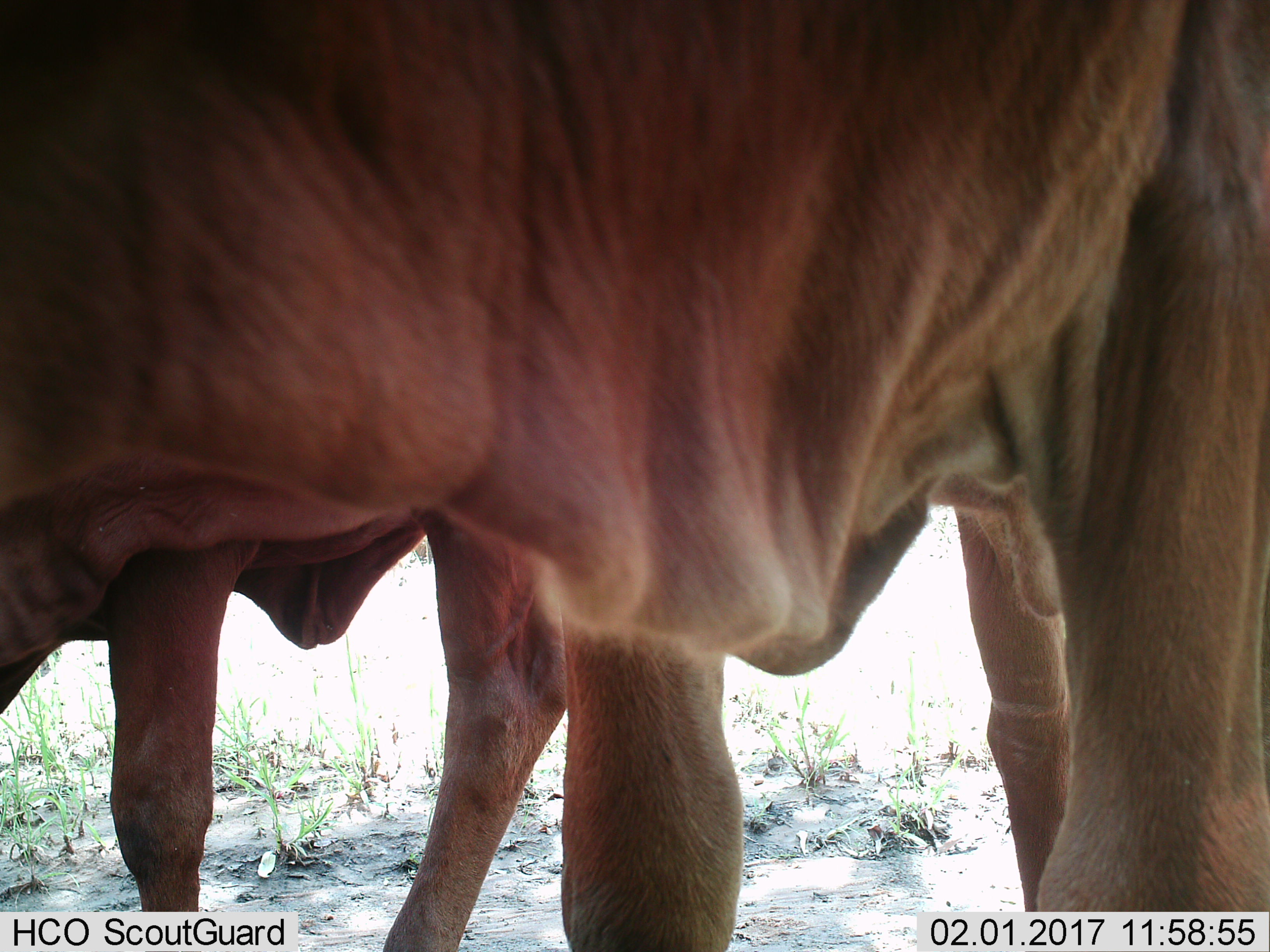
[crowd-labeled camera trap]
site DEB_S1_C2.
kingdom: Animalia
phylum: Chordata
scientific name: Vertebrata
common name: domestic animal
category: domesticanimal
Domesticanimal (domestic animal) (Vertebrata), count 2. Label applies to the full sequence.